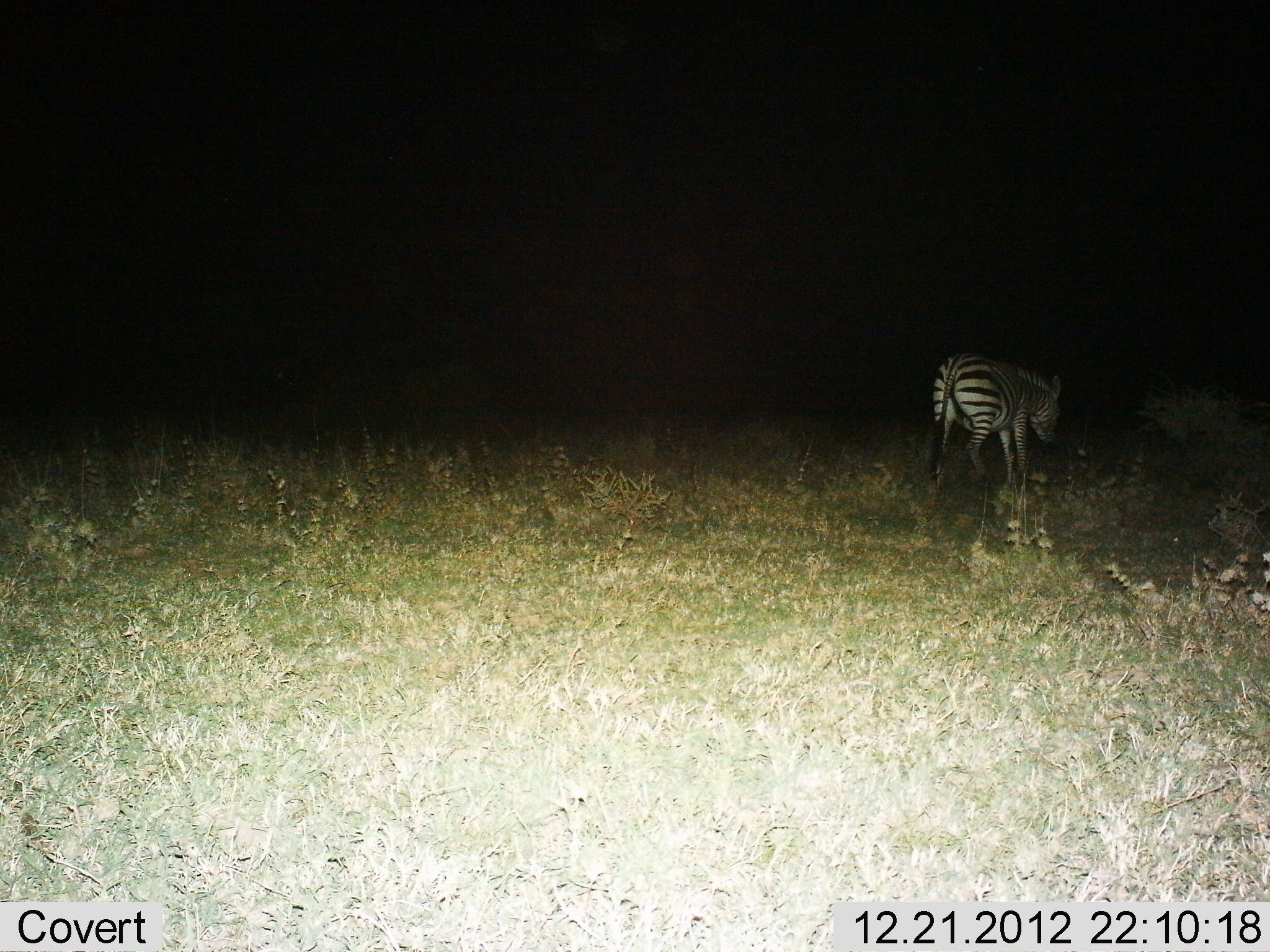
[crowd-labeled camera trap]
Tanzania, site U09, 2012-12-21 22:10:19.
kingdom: Animalia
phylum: Chordata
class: Mammalia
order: Perissodactyla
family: Equidae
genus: Equus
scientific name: Equus quagga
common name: plains zebra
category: zebra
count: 1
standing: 20%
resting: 0%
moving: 80%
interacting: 0%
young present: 0%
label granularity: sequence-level